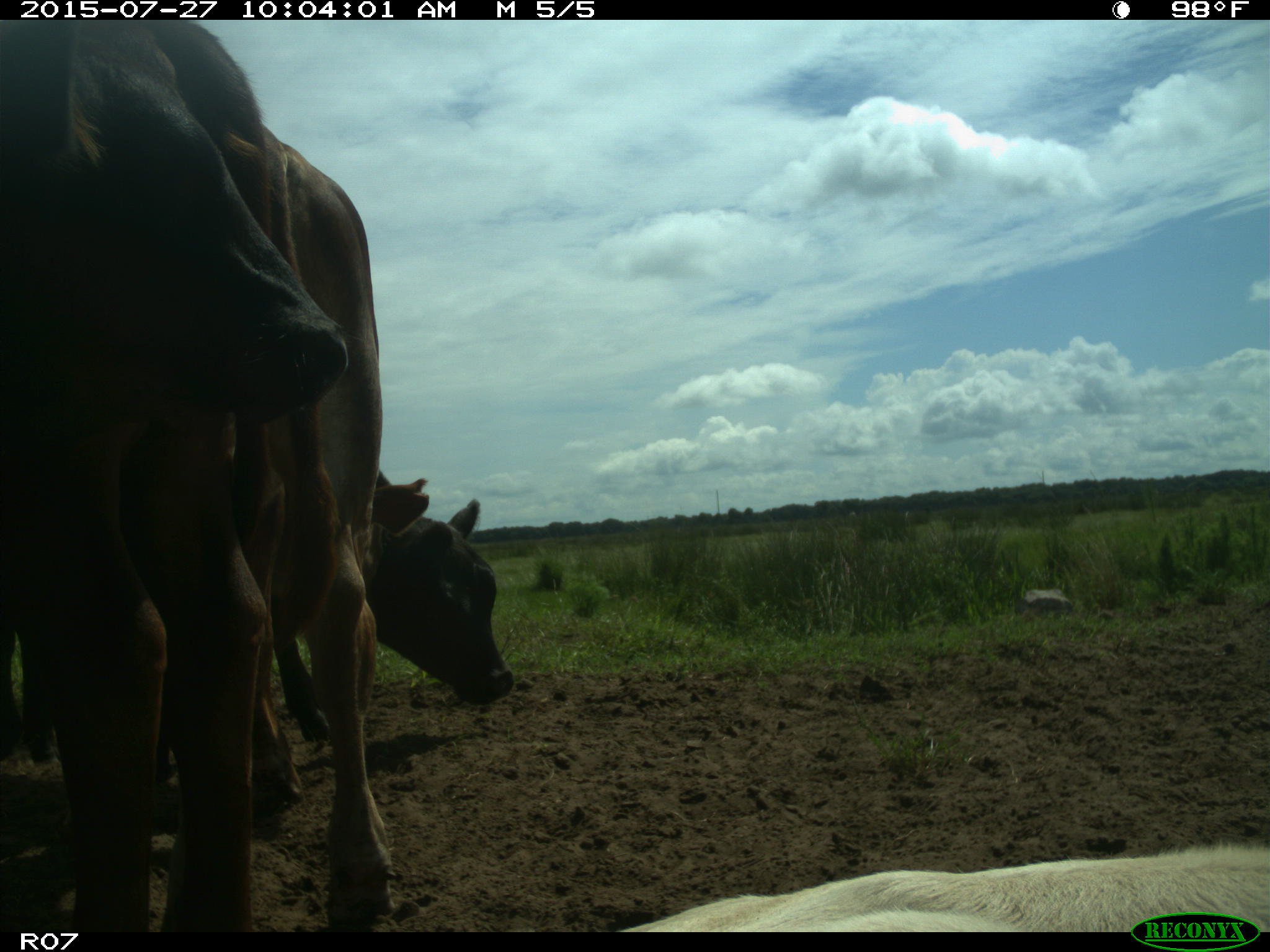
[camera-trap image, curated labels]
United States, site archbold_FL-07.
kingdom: Animalia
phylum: Chordata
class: Mammalia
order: Artiodactyla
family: Bovidae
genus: Bos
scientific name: Bos taurus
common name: domestic cow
Bos taurus (domestic cow).